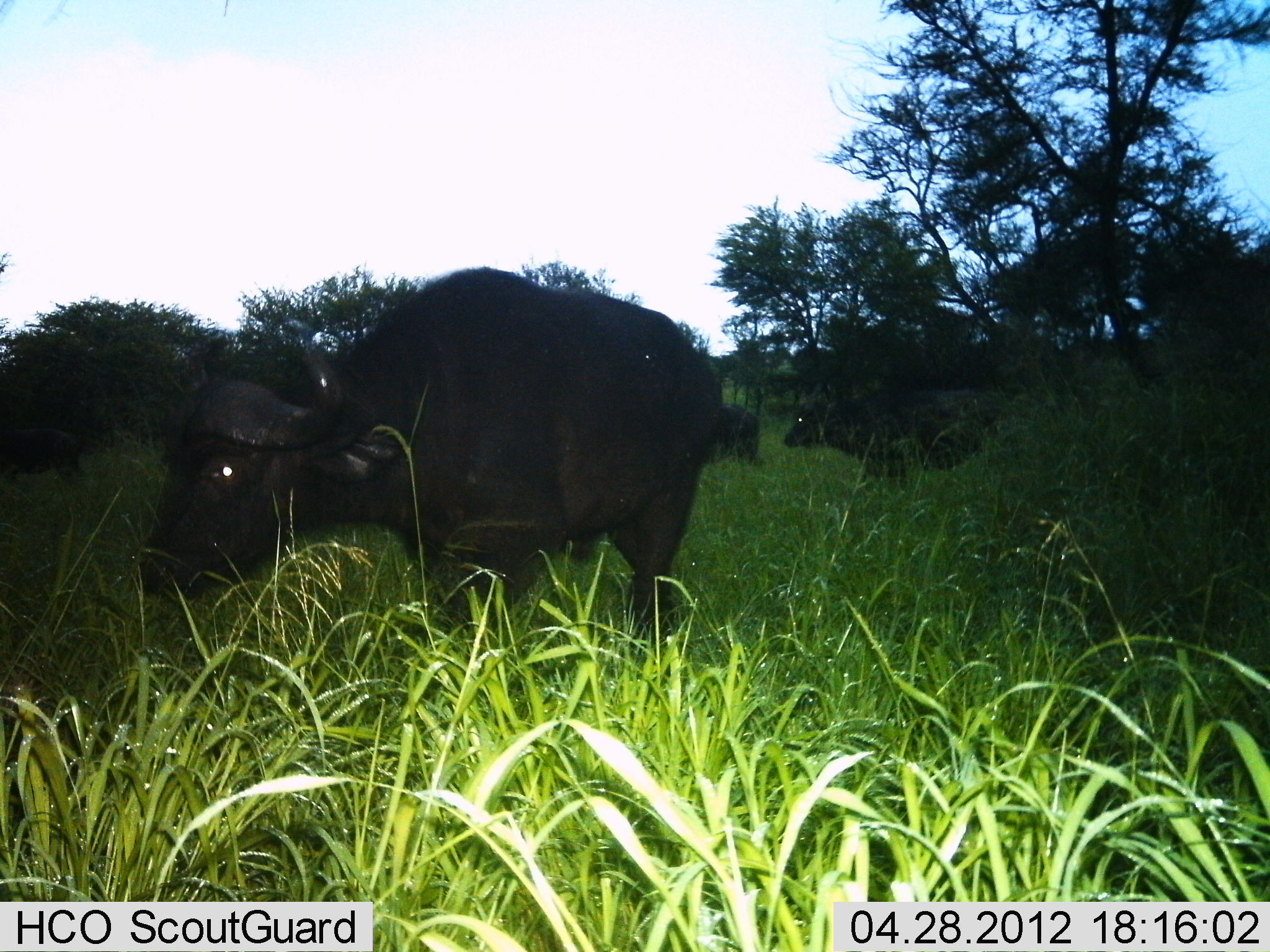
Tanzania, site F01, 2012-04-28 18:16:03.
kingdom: Animalia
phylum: Chordata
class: Mammalia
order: Artiodactyla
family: Bovidae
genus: Syncerus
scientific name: Syncerus caffer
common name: cape buffalo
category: buffalo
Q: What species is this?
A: Buffalo (cape buffalo) (Syncerus caffer).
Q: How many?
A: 3.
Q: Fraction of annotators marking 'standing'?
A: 50%.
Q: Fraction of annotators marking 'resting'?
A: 0%.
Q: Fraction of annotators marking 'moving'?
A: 43%.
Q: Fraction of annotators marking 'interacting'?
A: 0%.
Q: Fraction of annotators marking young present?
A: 0%.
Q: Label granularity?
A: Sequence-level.